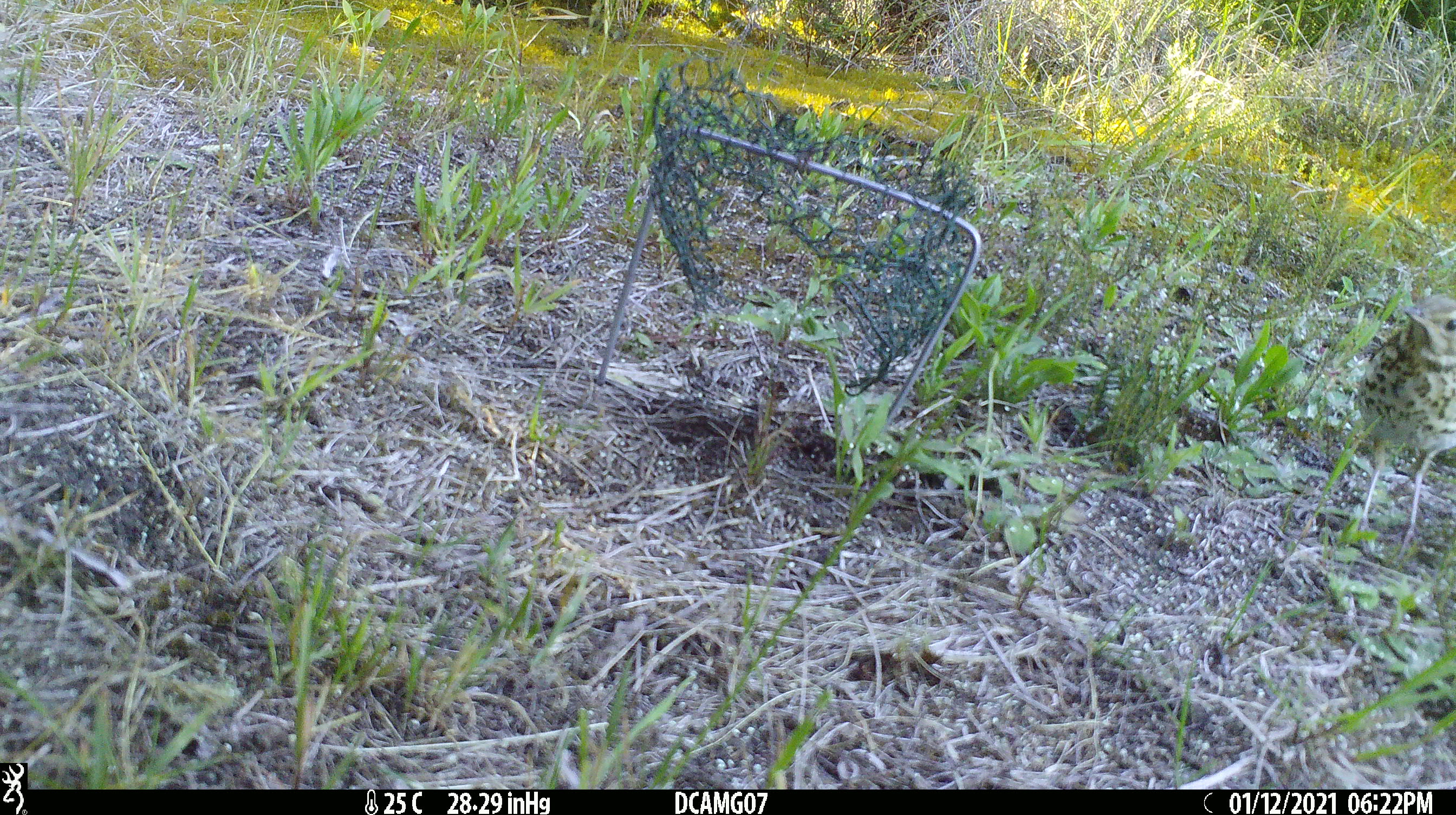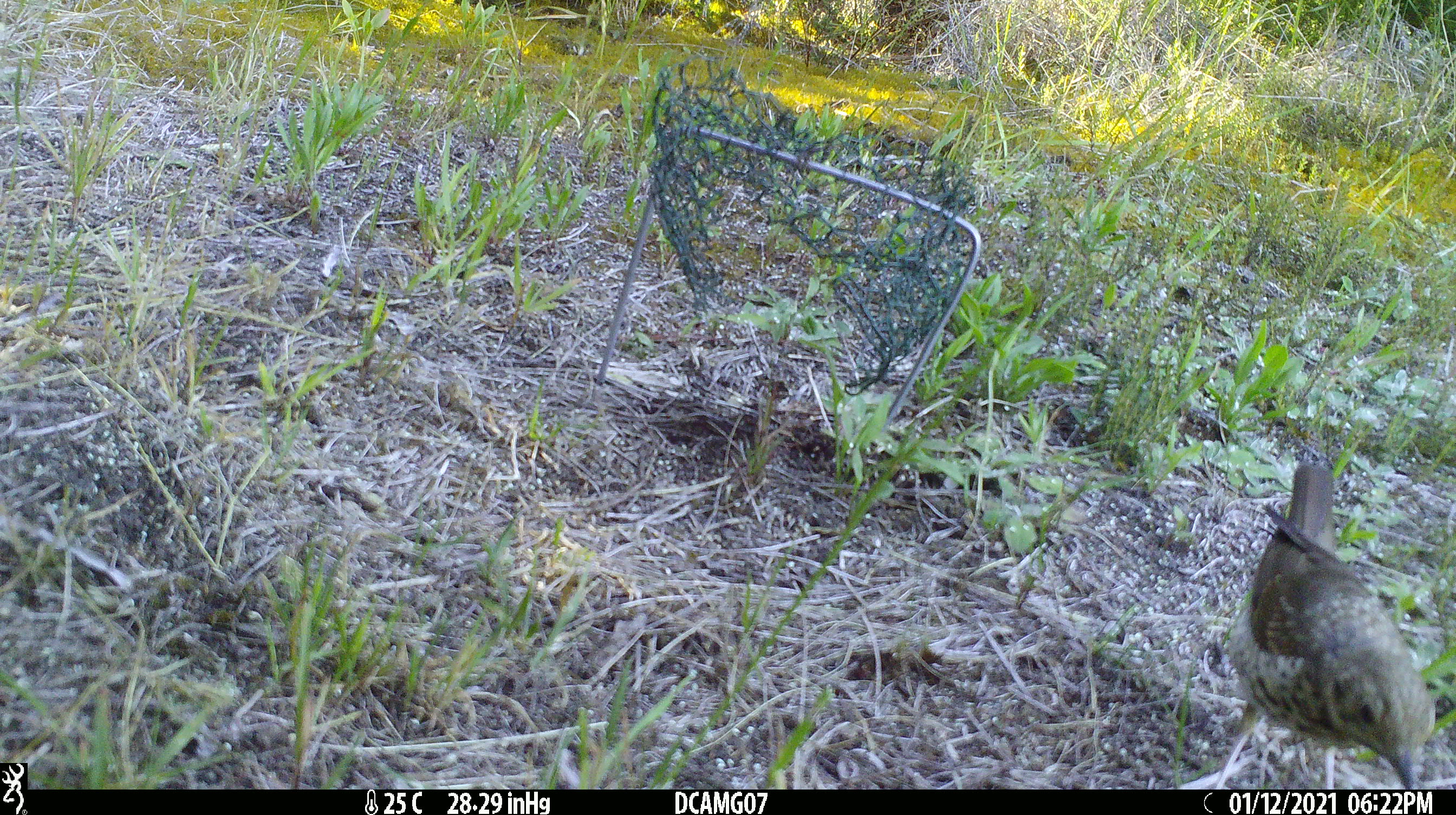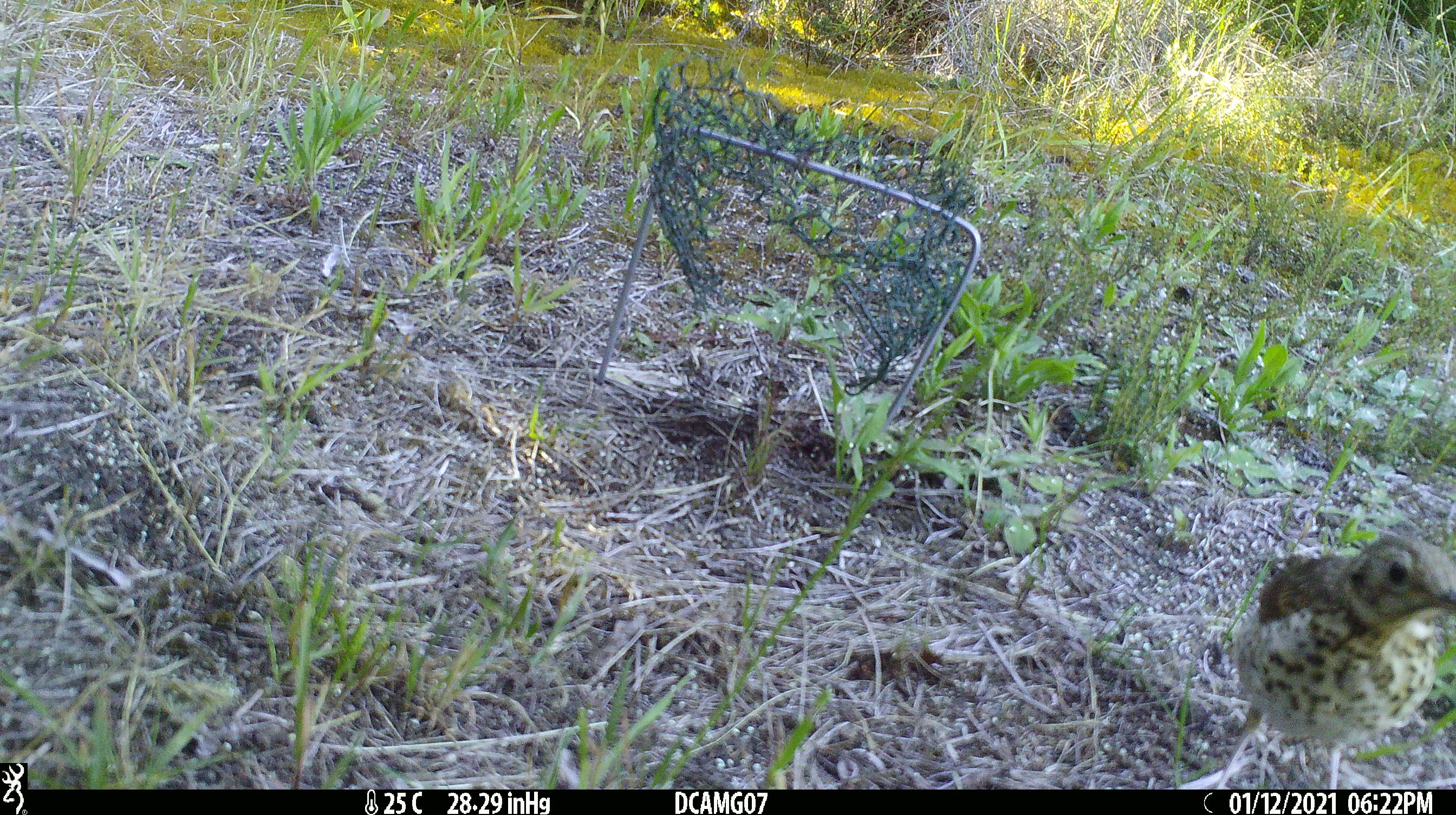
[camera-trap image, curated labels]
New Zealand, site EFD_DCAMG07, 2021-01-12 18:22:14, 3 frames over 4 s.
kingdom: Animalia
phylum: Chordata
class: Aves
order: Passeriformes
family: Turdidae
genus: Turdus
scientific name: Turdus philomelos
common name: song thrush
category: thrush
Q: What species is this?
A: Thrush (song thrush) (Turdus philomelos).